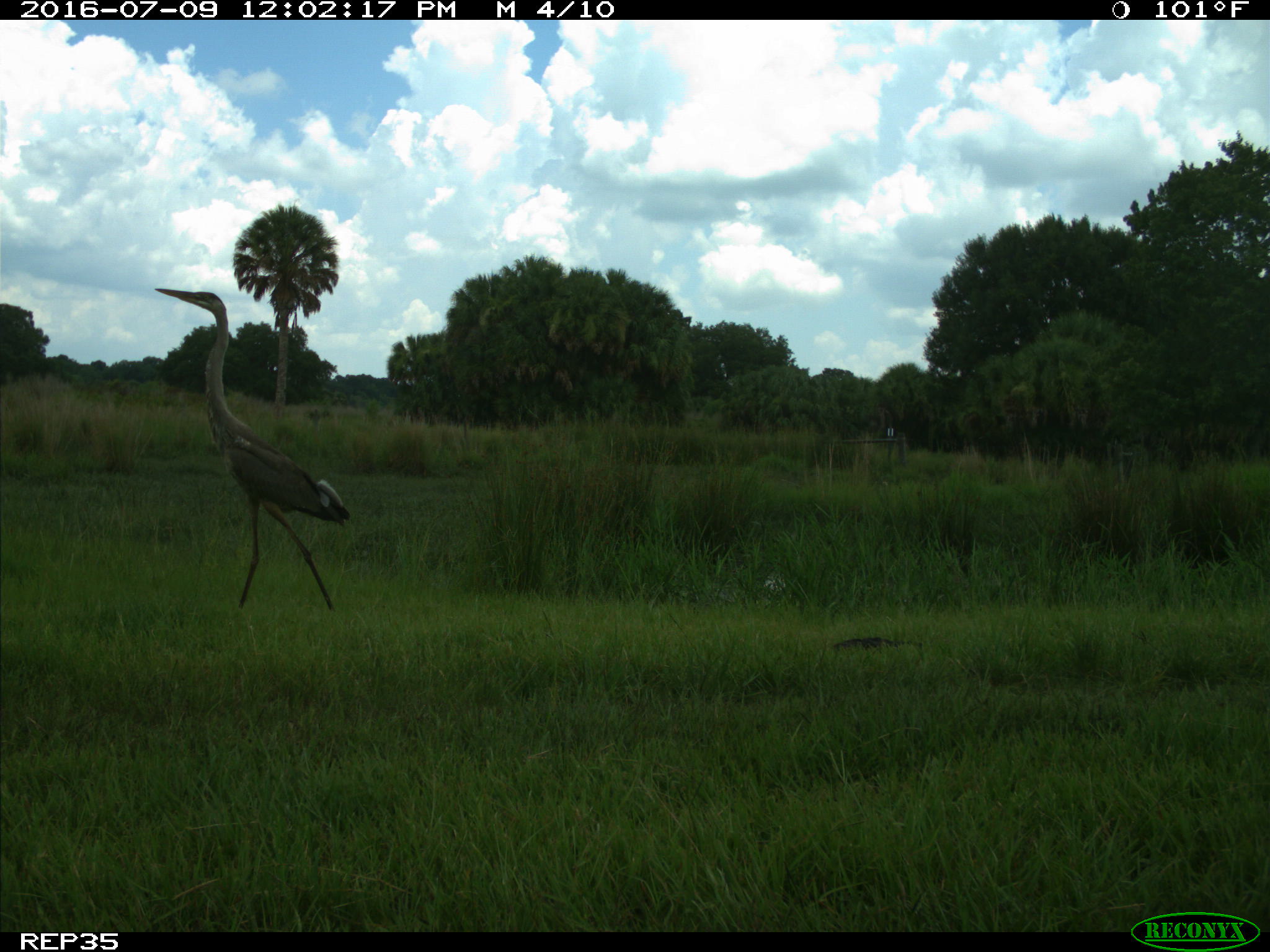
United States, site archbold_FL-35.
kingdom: Animalia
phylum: Chordata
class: Aves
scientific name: Aves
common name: birds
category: unidentified bird